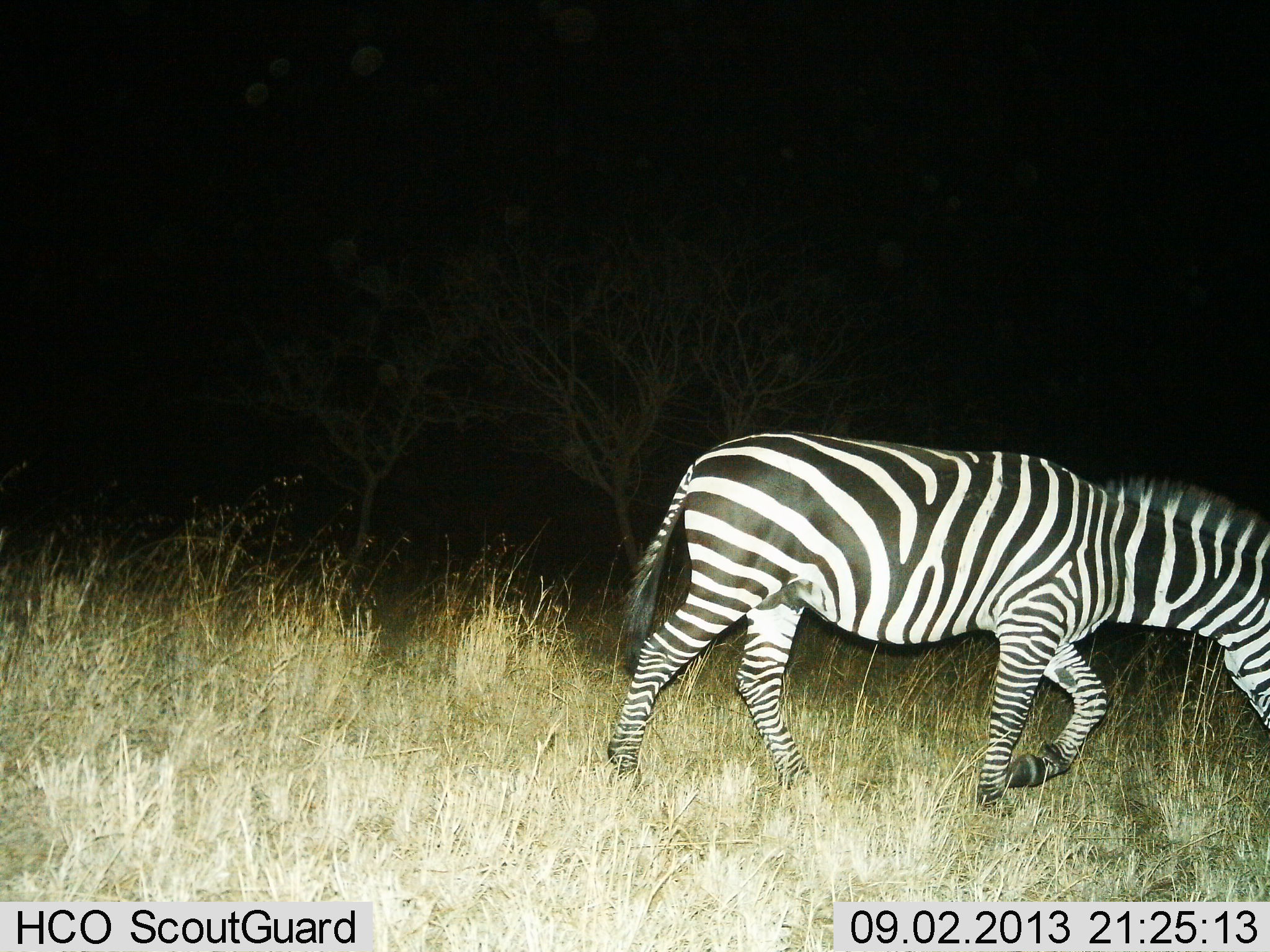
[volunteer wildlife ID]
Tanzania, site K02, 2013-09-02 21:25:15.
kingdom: Animalia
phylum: Chordata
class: Mammalia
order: Perissodactyla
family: Equidae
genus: Equus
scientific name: Equus quagga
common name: plains zebra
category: zebra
Zebra (plains zebra) (Equus quagga), count 1. Behavior (volunteer vote fractions): standing 0%, resting 0%, moving 100%, interacting 0%. Young present (vote fraction): 0%. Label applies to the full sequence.